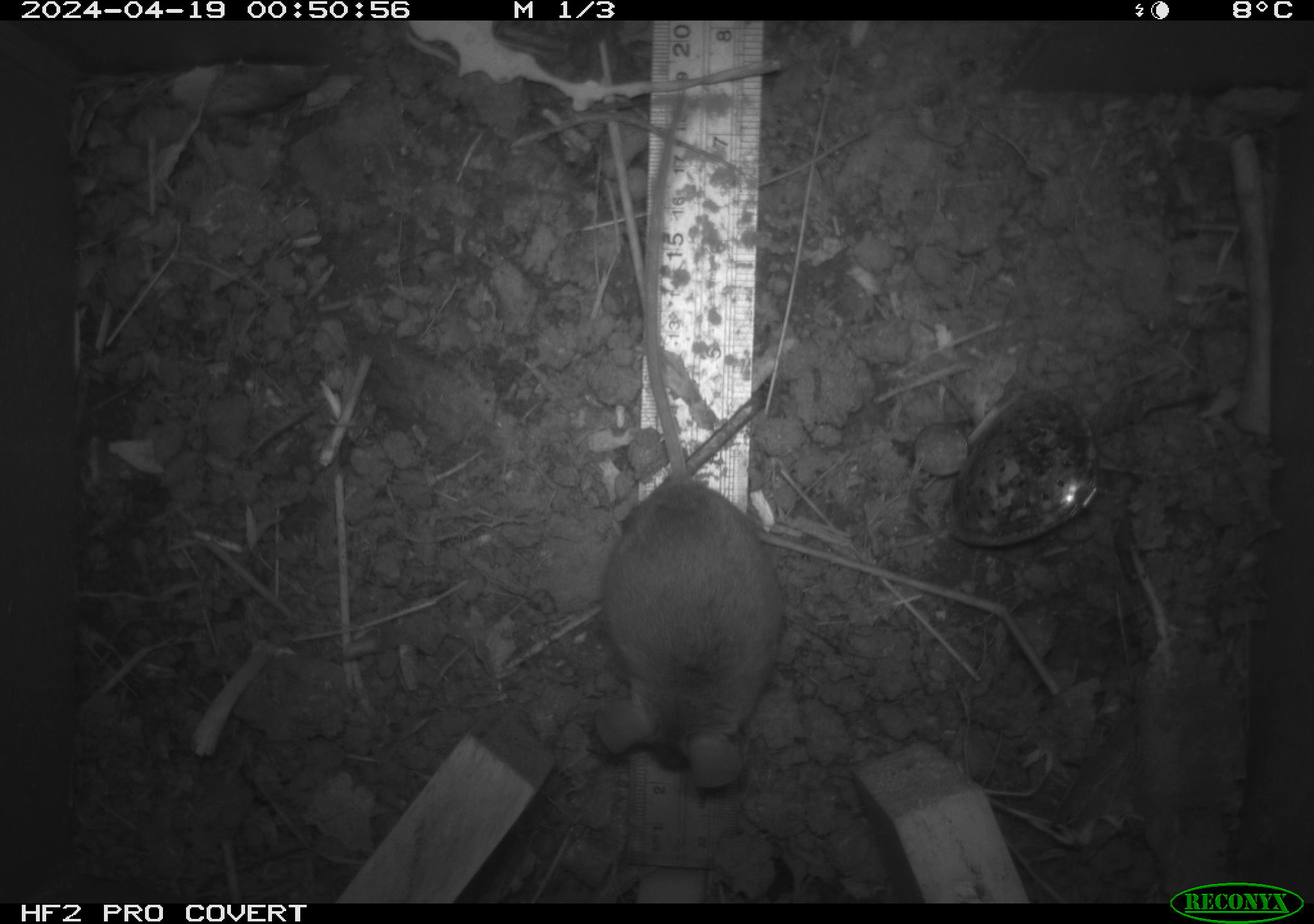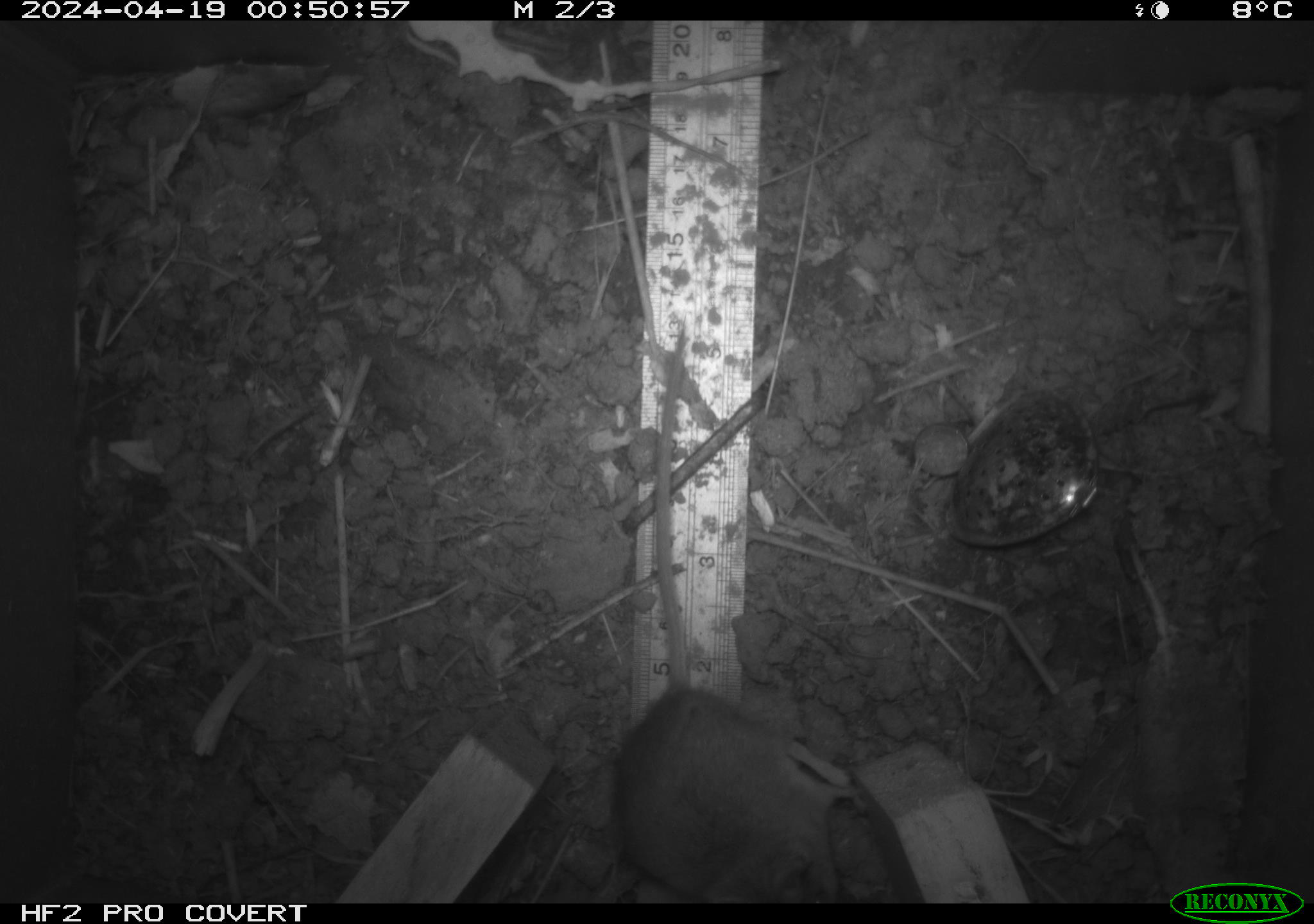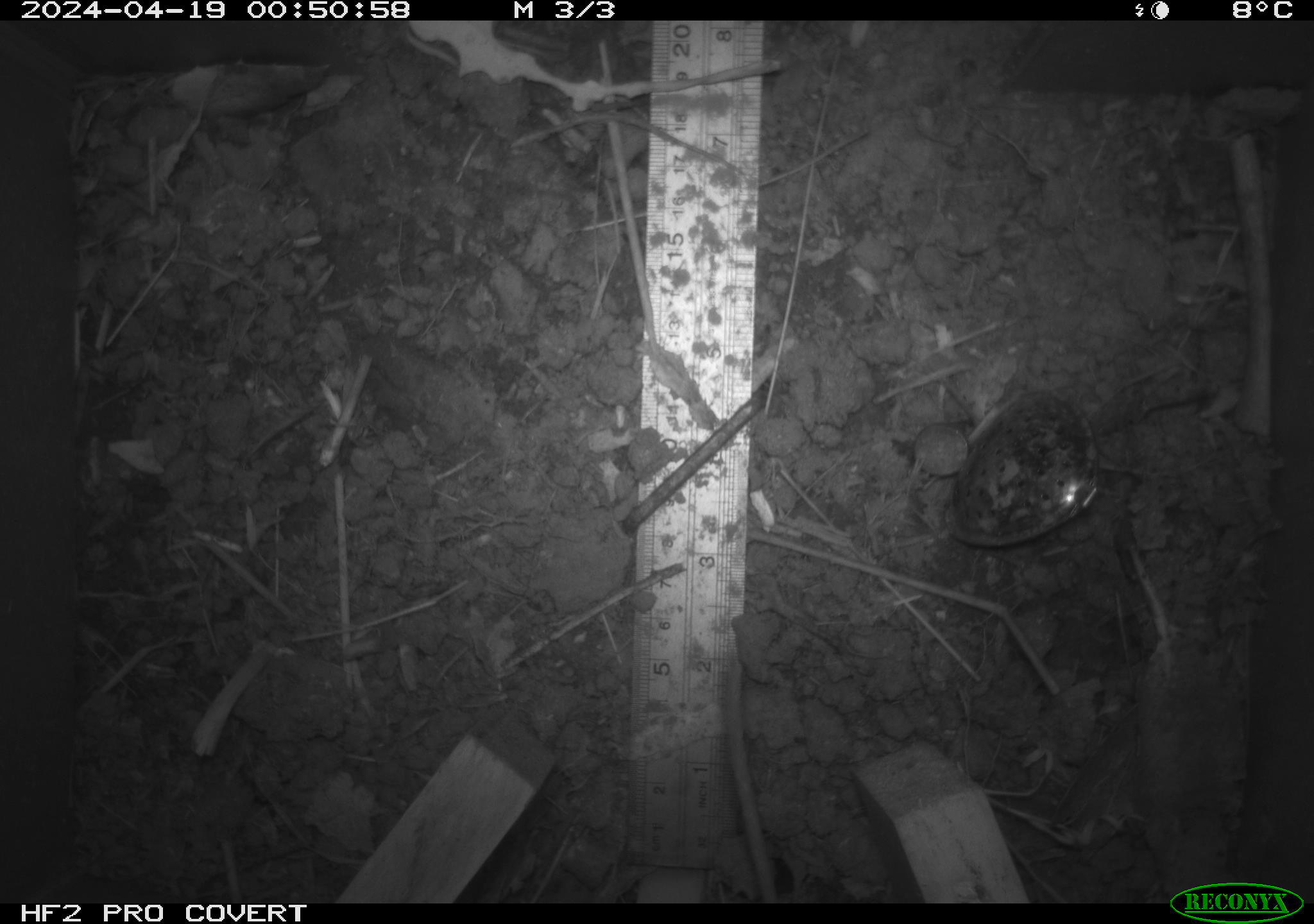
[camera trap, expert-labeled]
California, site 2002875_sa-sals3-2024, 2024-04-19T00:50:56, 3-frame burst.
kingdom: Animalia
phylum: Chordata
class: Mammalia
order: Rodentia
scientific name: Rodentia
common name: mouse species